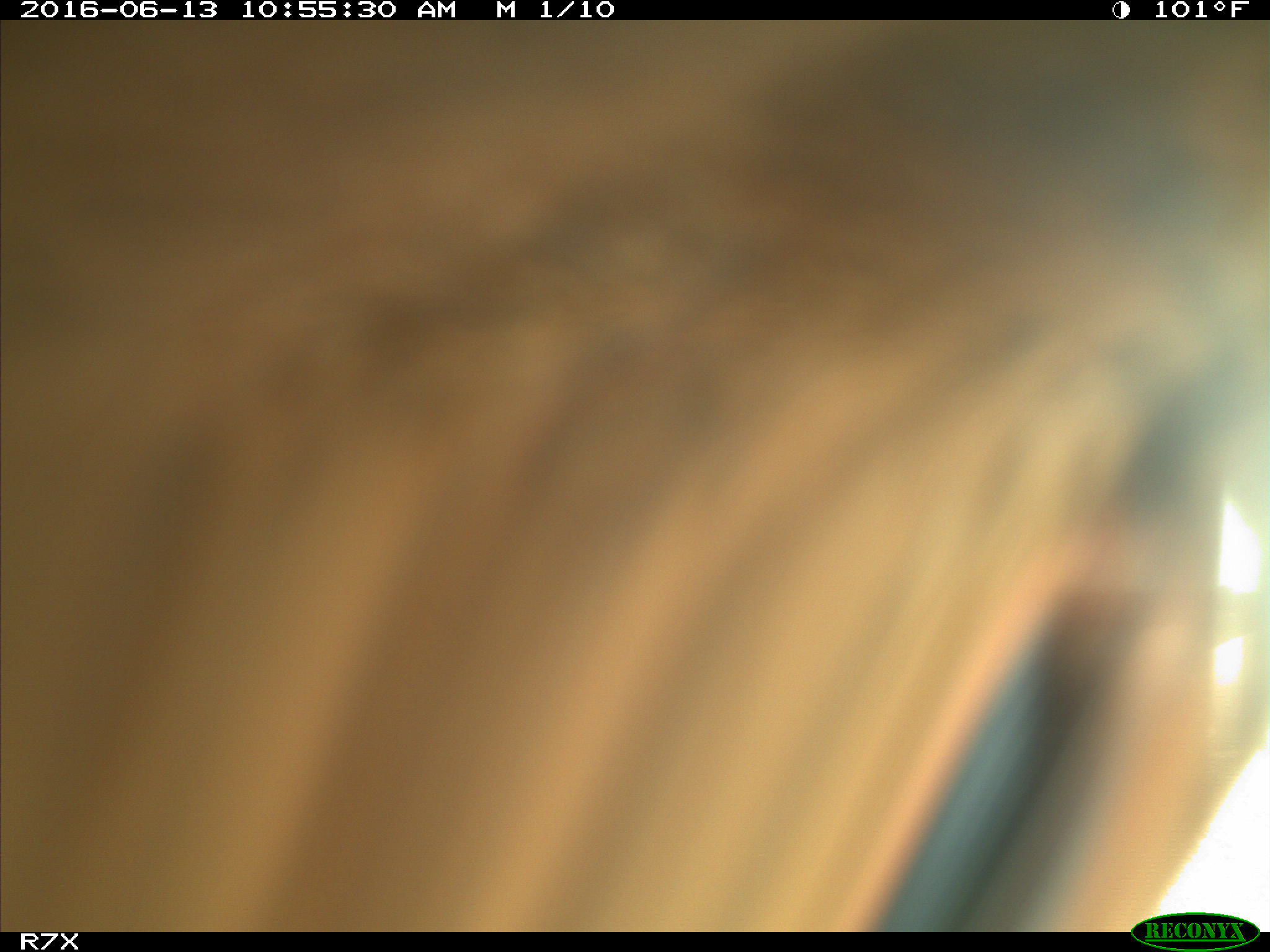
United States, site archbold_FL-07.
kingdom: Animalia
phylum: Chordata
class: Mammalia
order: Artiodactyla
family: Bovidae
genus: Bos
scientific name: Bos taurus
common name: domestic cow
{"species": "Bos taurus (domestic cow)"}